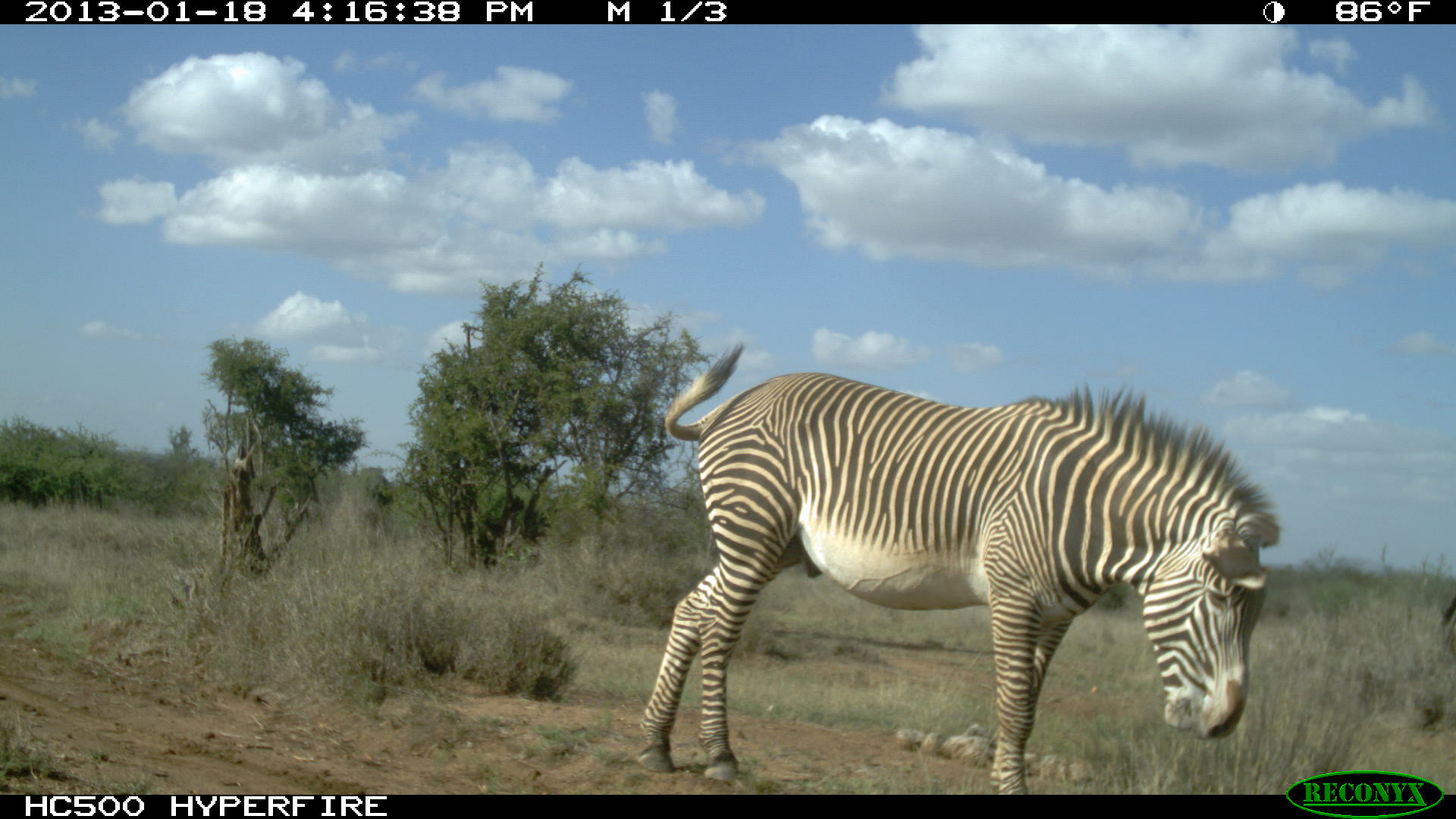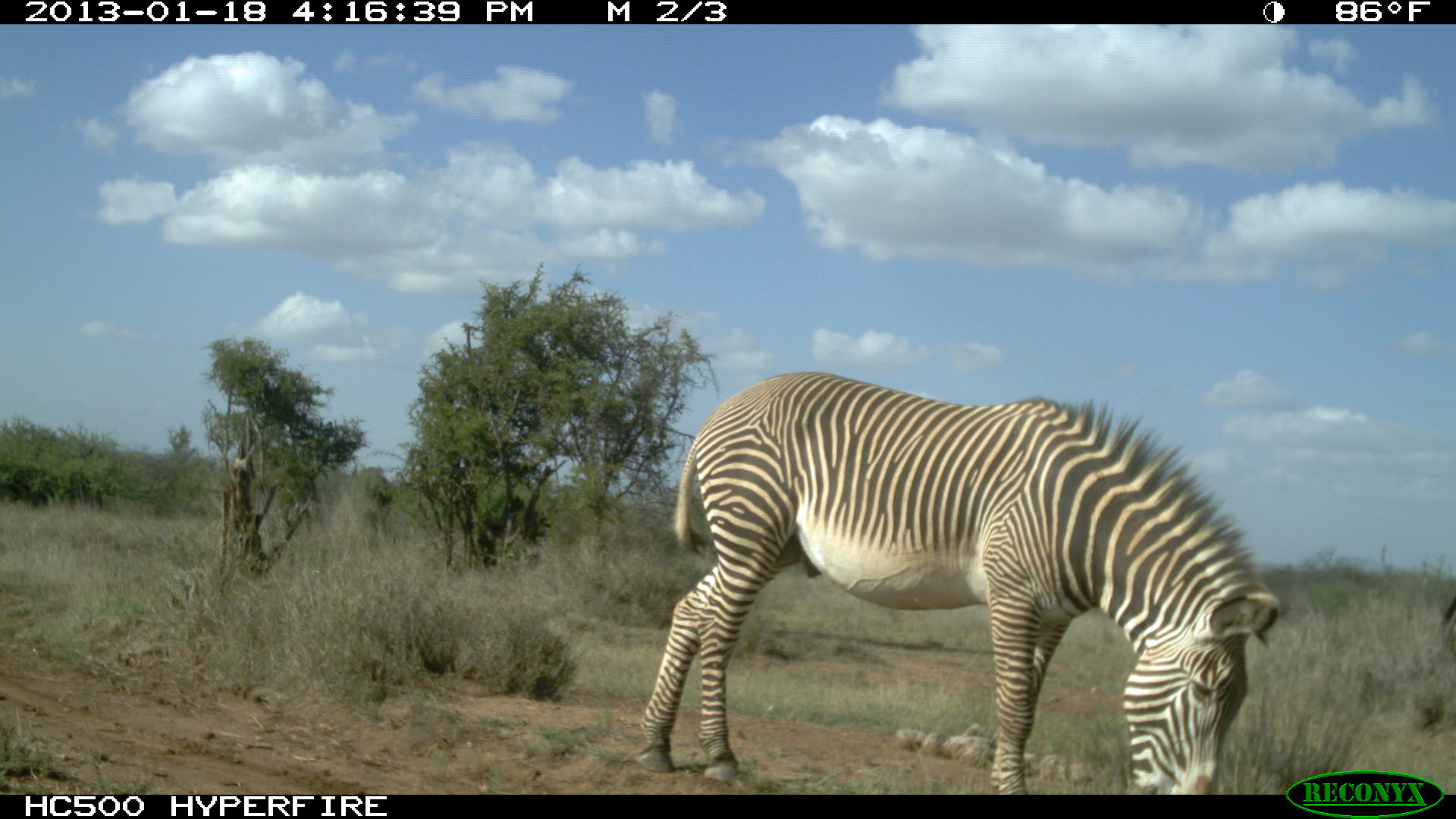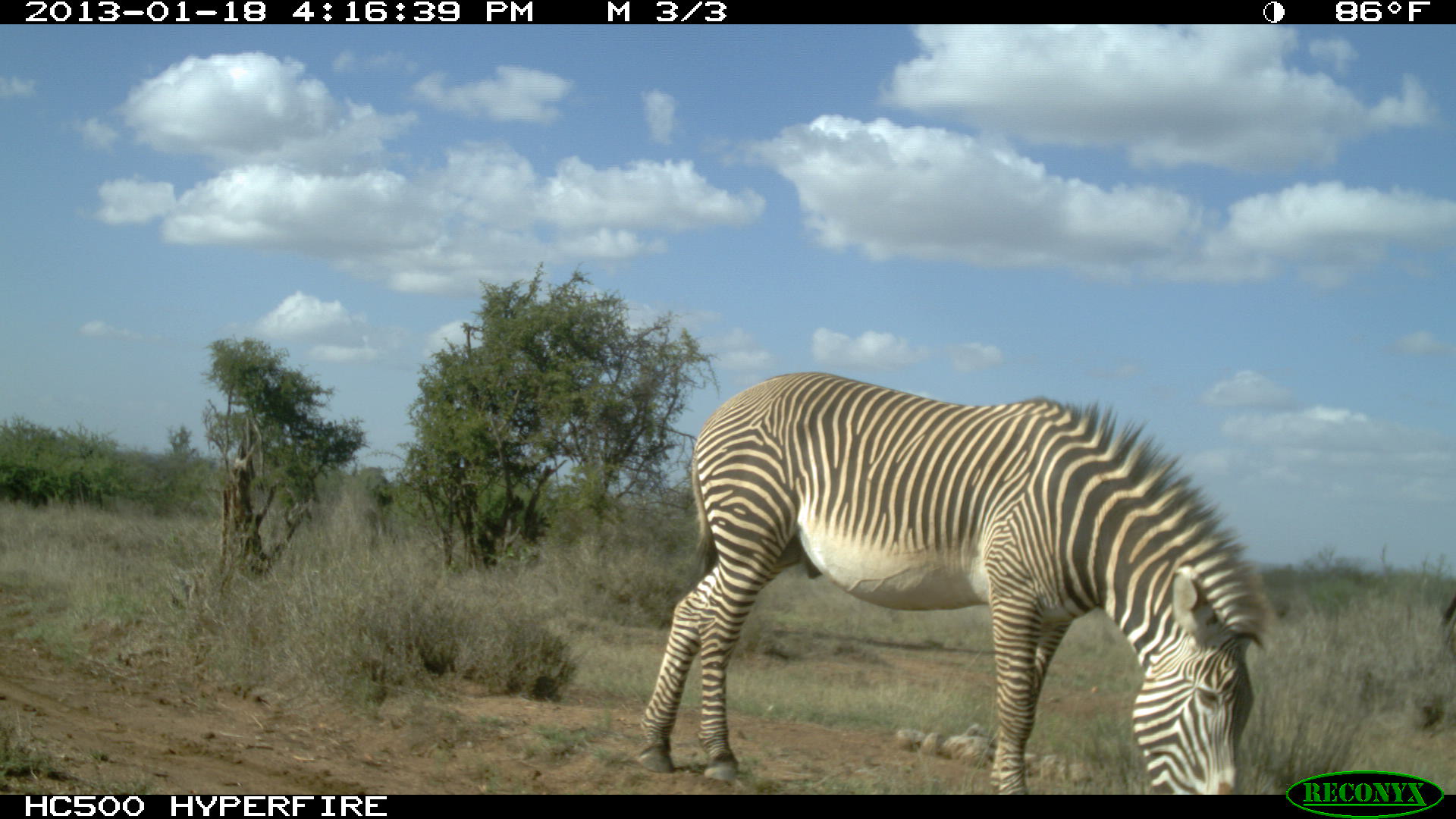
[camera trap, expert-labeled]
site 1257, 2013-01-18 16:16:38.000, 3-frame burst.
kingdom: Animalia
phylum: Chordata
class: Mammalia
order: Perissodactyla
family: Equidae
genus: Equus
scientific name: Equus grevyi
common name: grévy's zebra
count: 1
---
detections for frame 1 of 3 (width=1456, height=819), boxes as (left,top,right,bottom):
equus grevyi: (632,336,1280,791)